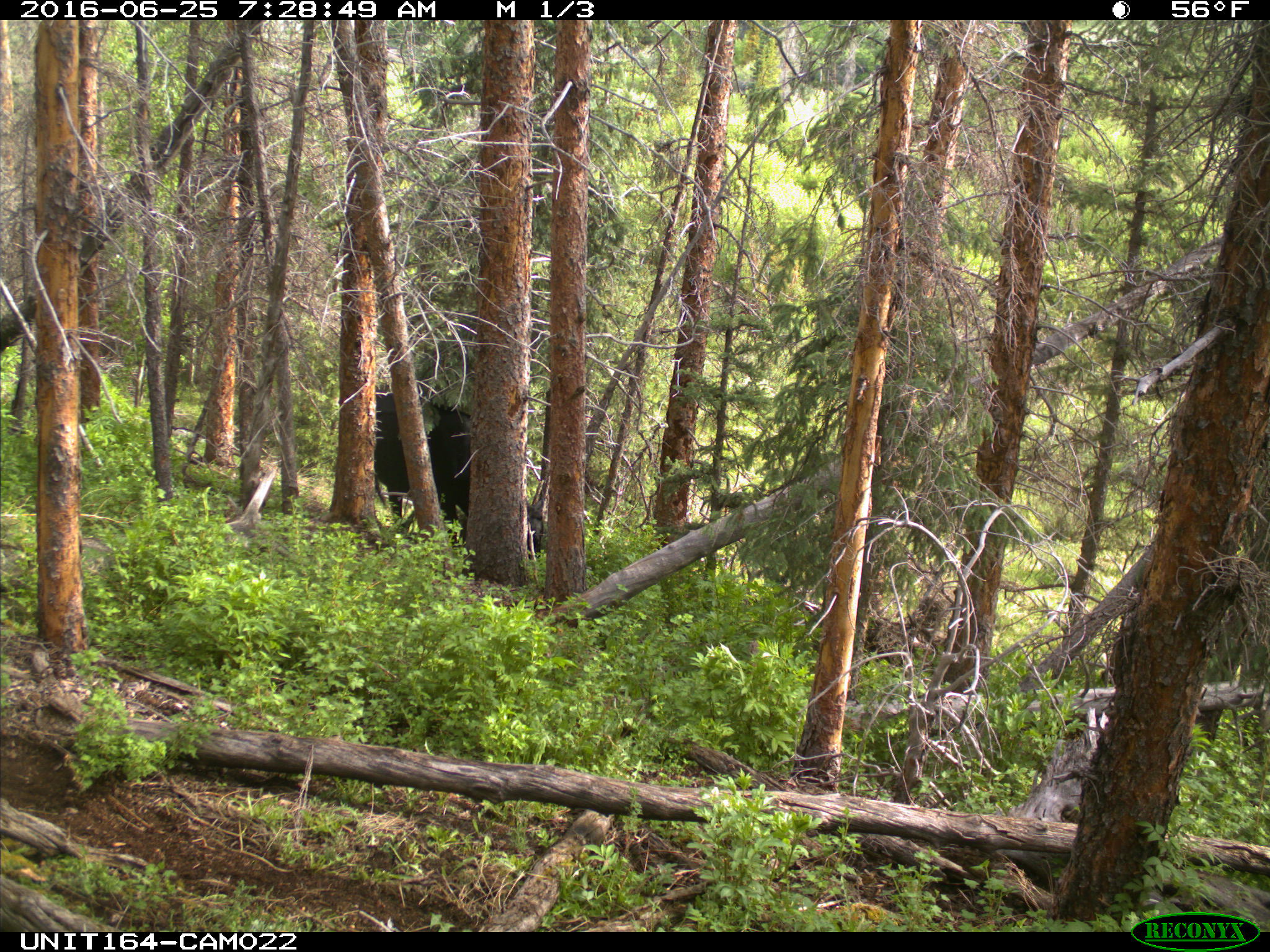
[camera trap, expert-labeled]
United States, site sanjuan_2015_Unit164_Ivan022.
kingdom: Animalia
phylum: Chordata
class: Mammalia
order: Artiodactyla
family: Bovidae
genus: Bos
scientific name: Bos taurus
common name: domestic cow